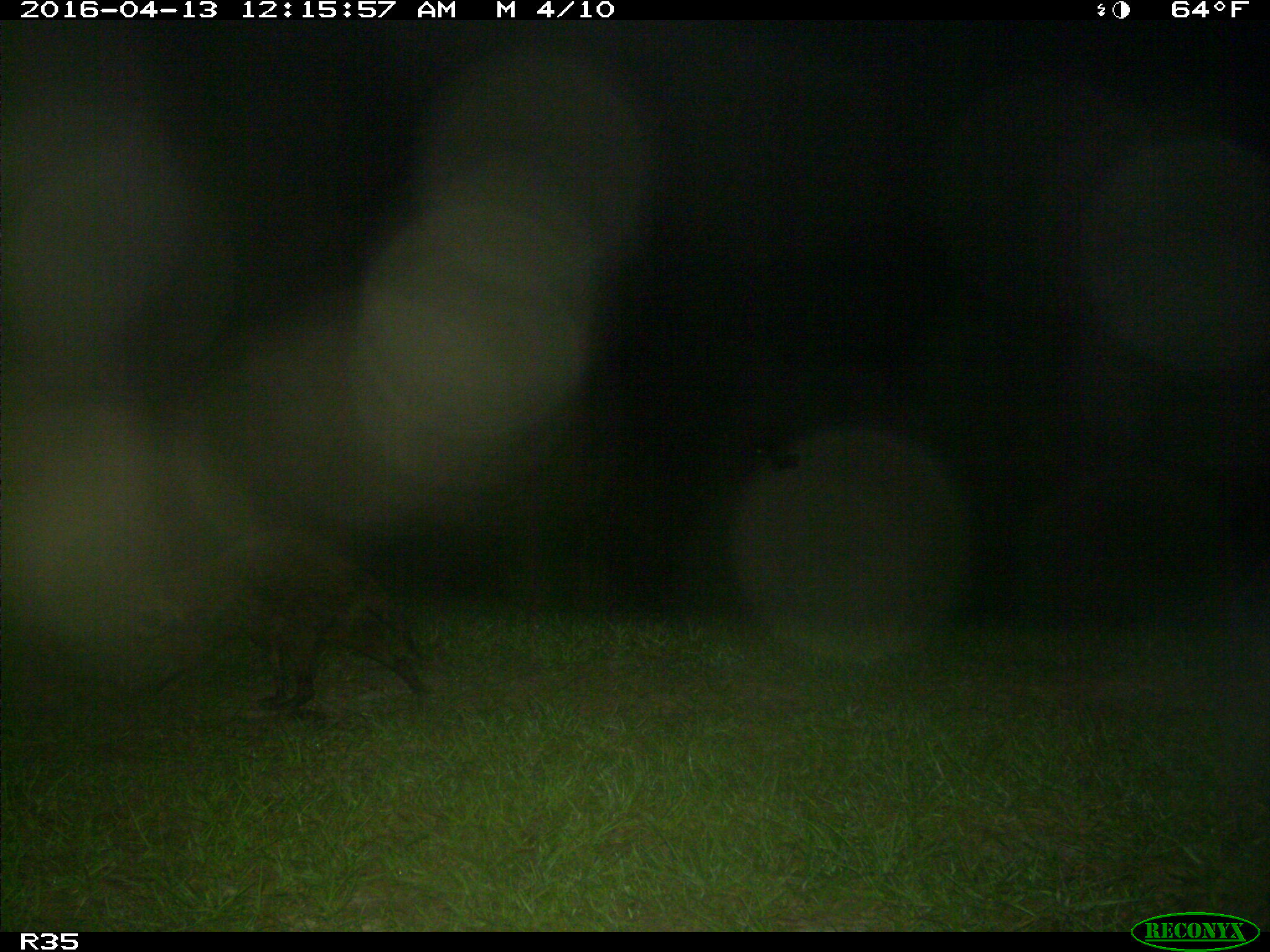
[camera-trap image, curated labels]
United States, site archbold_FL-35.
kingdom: Animalia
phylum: Chordata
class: Mammalia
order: Carnivora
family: Procyonidae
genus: Procyon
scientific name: Procyon lotor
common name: common raccoon